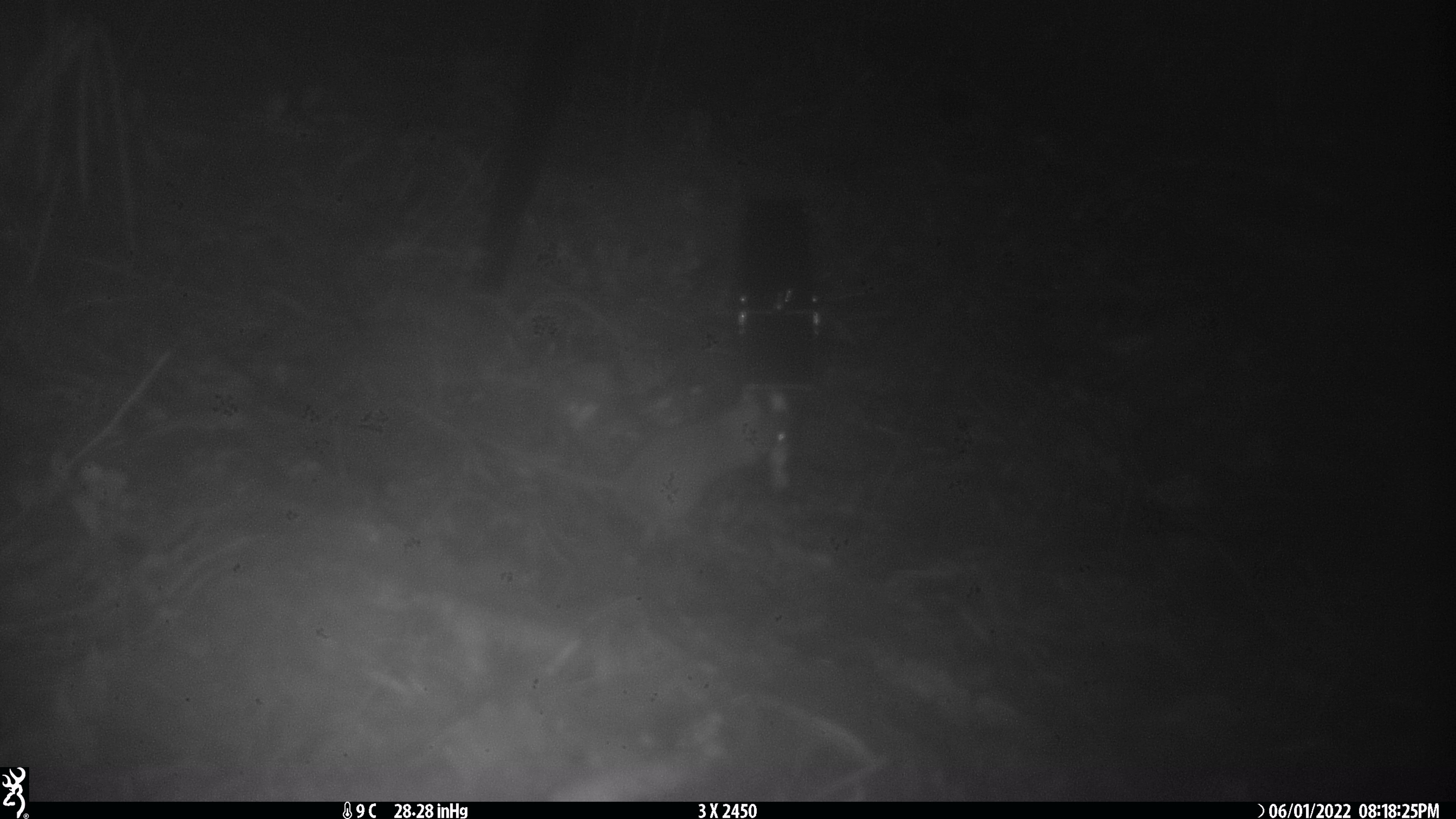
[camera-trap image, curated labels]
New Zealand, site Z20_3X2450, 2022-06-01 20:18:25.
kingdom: Animalia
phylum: Chordata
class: Mammalia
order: Rodentia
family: Muridae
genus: Rattus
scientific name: Rattus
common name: rat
Rat (Rattus).